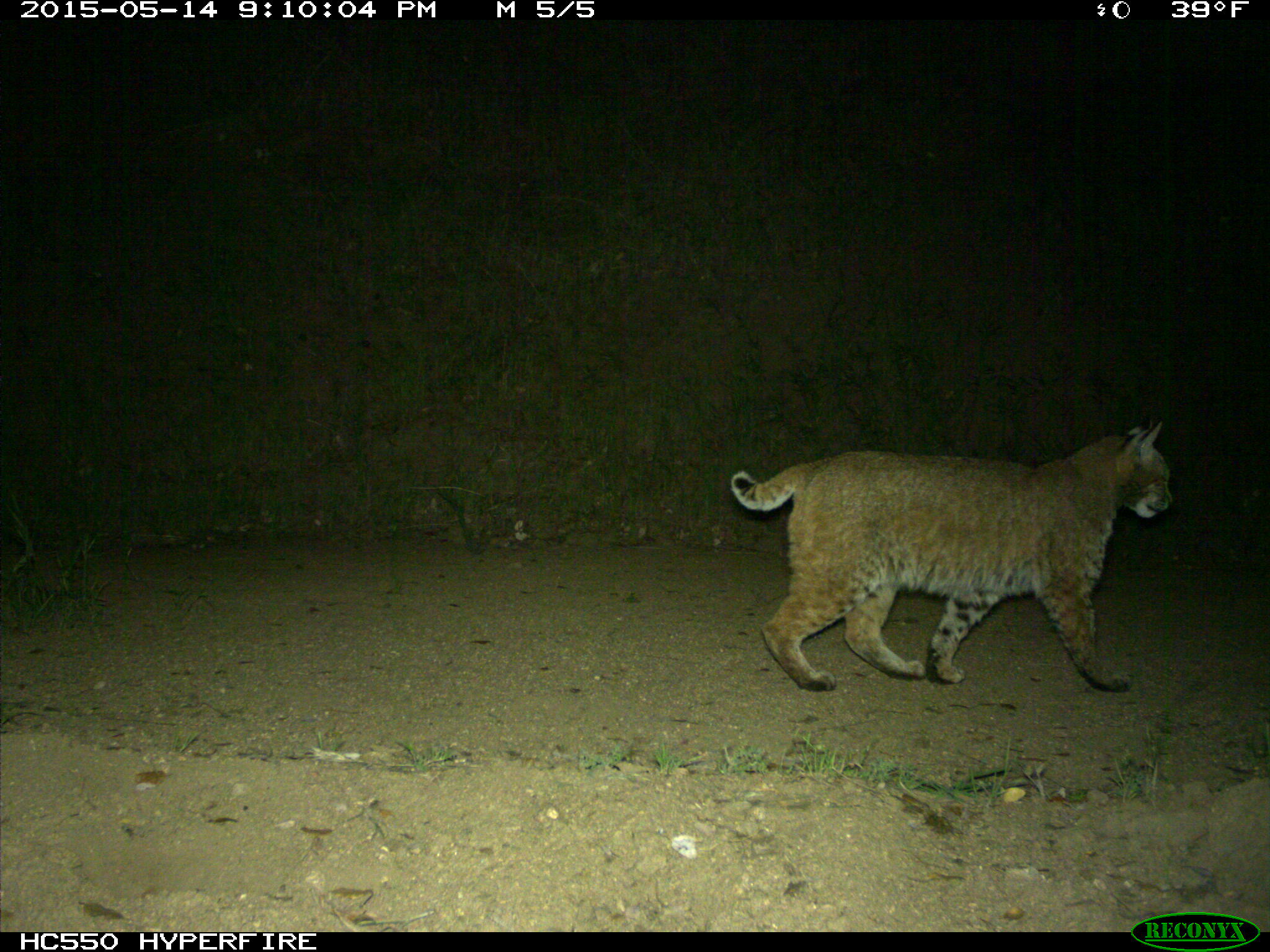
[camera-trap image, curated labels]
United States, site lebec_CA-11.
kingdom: Animalia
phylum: Chordata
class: Mammalia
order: Carnivora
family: Felidae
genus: Lynx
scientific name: Lynx rufus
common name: bobcat